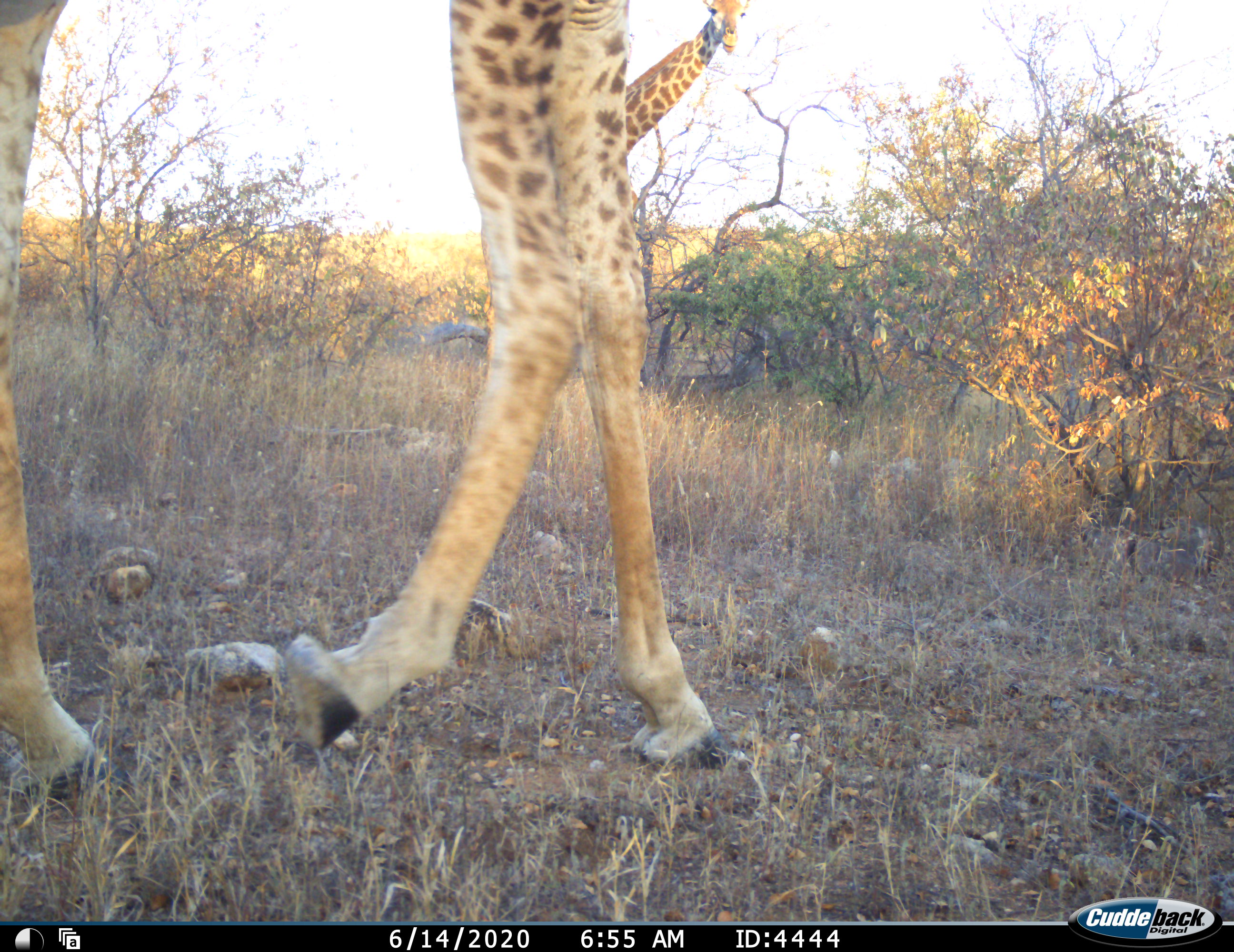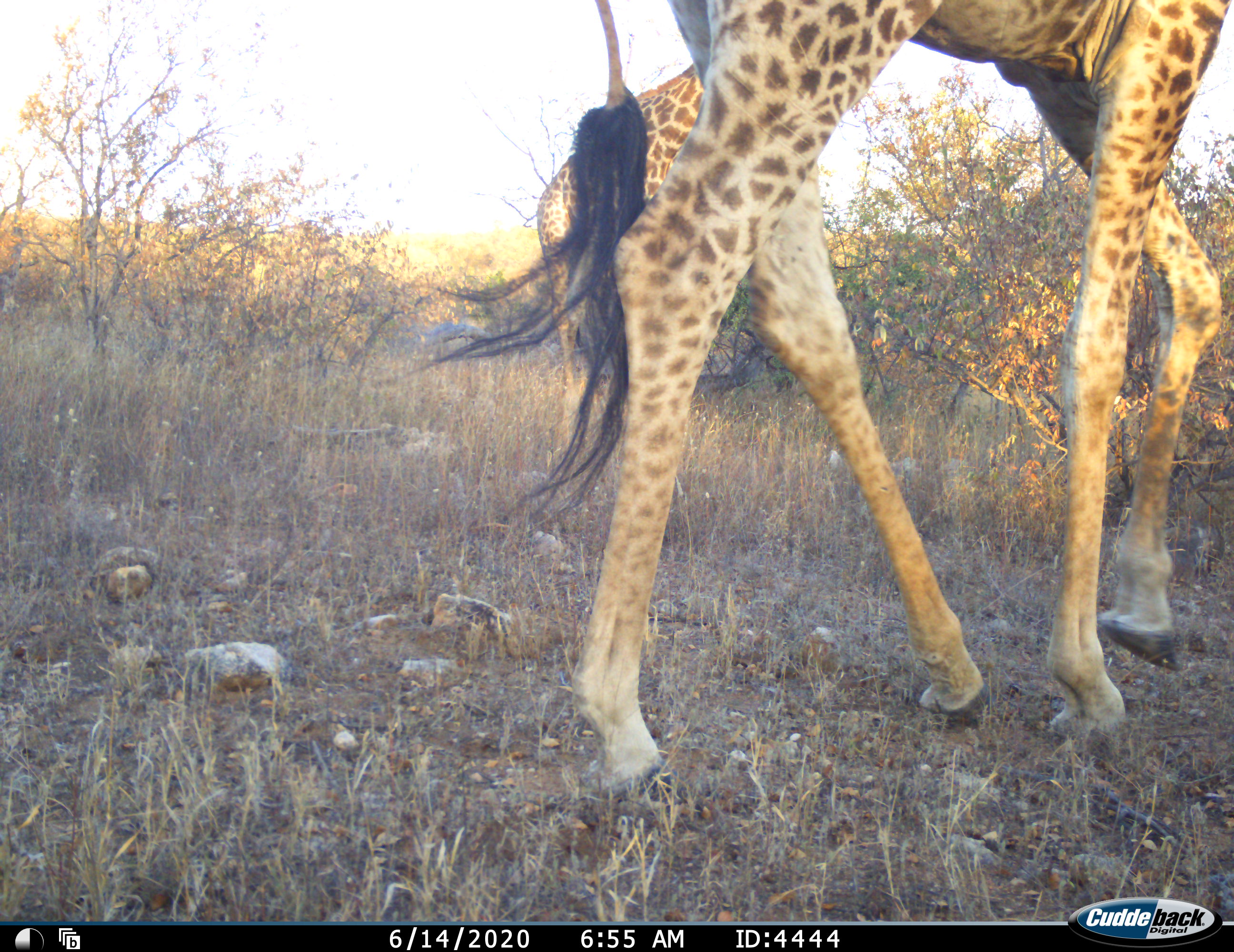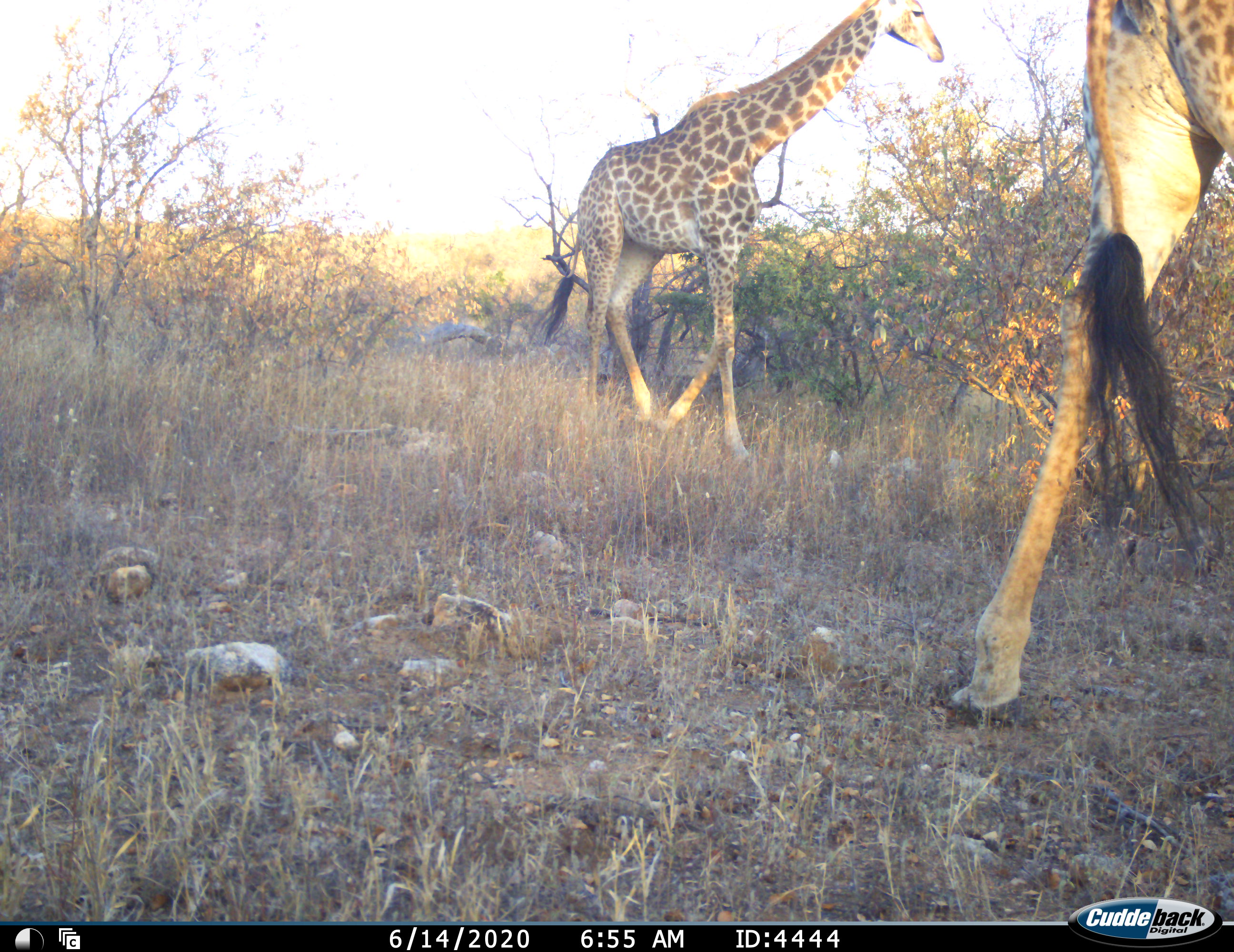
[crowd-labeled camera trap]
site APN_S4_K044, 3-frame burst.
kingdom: Animalia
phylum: Chordata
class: Mammalia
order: Artiodactyla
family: Giraffidae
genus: Giraffa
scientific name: Giraffa camelopardalis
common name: giraffe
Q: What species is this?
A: Giraffe (Giraffa camelopardalis).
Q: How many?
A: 2.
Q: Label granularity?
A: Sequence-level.